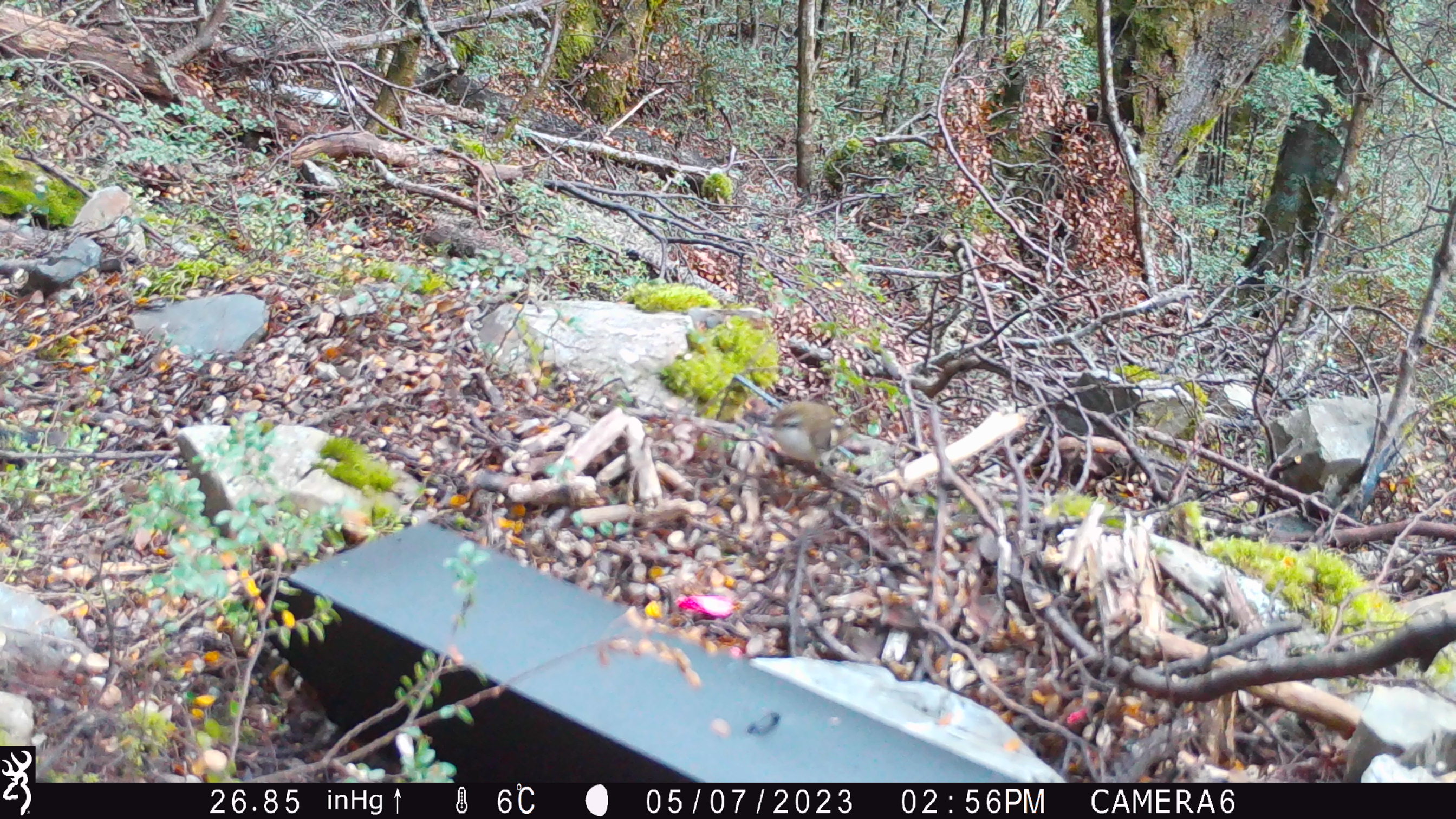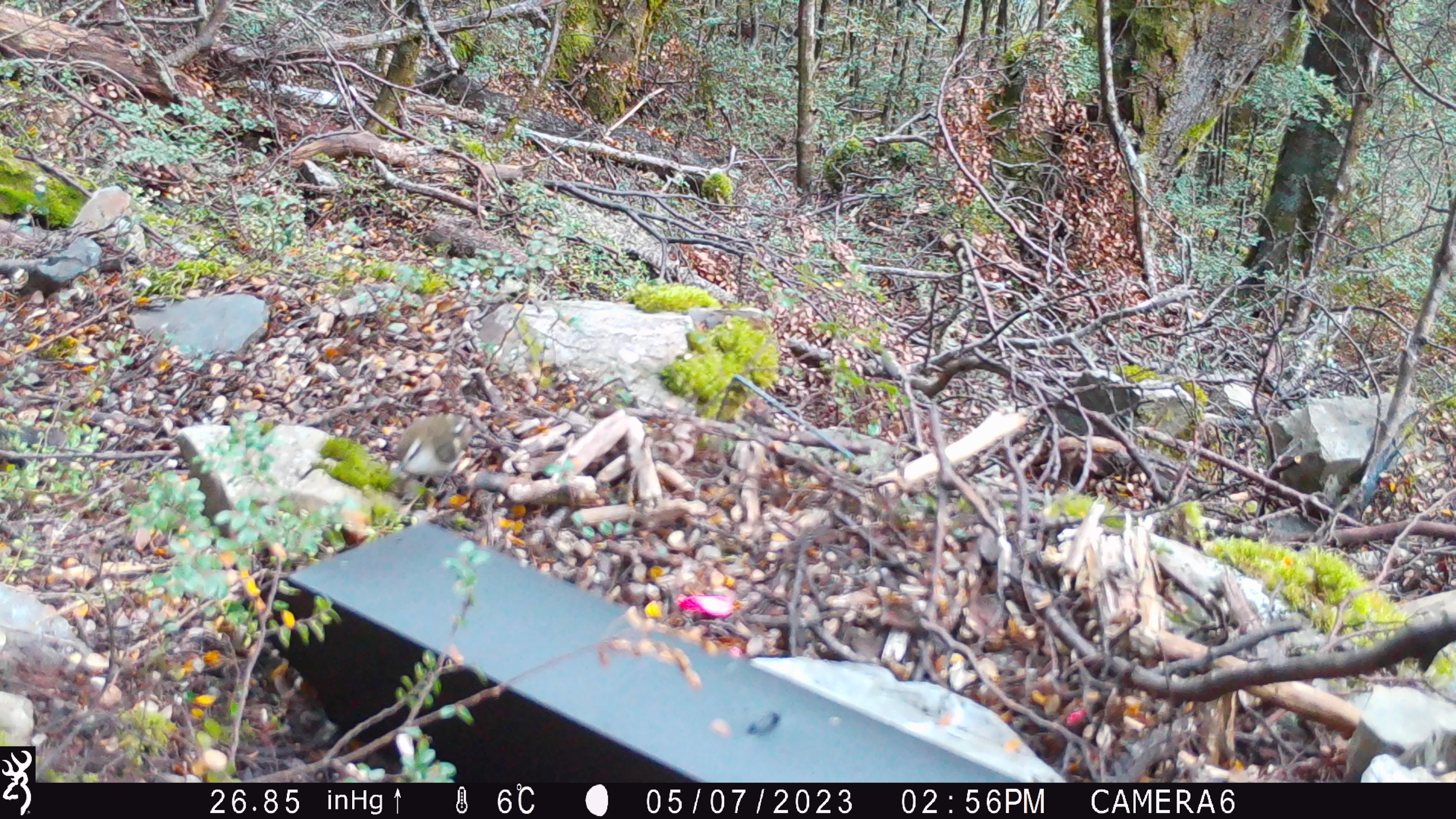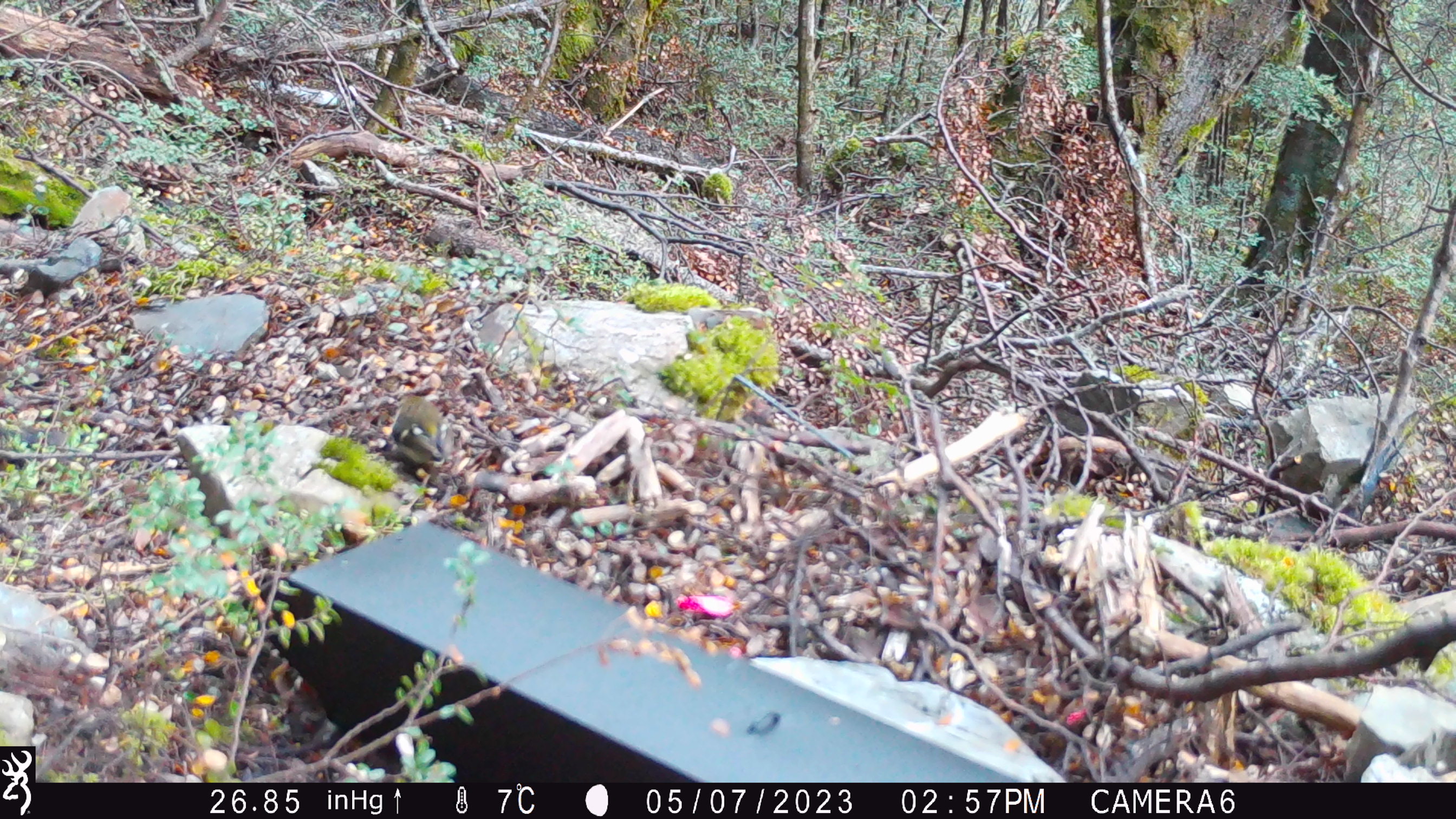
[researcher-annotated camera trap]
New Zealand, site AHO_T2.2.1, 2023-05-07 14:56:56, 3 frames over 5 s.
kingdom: Animalia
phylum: Chordata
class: Aves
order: Passeriformes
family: Acanthisittidae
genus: Acanthisitta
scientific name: Acanthisitta chloris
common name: rifleman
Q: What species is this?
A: Rifleman (Acanthisitta chloris).